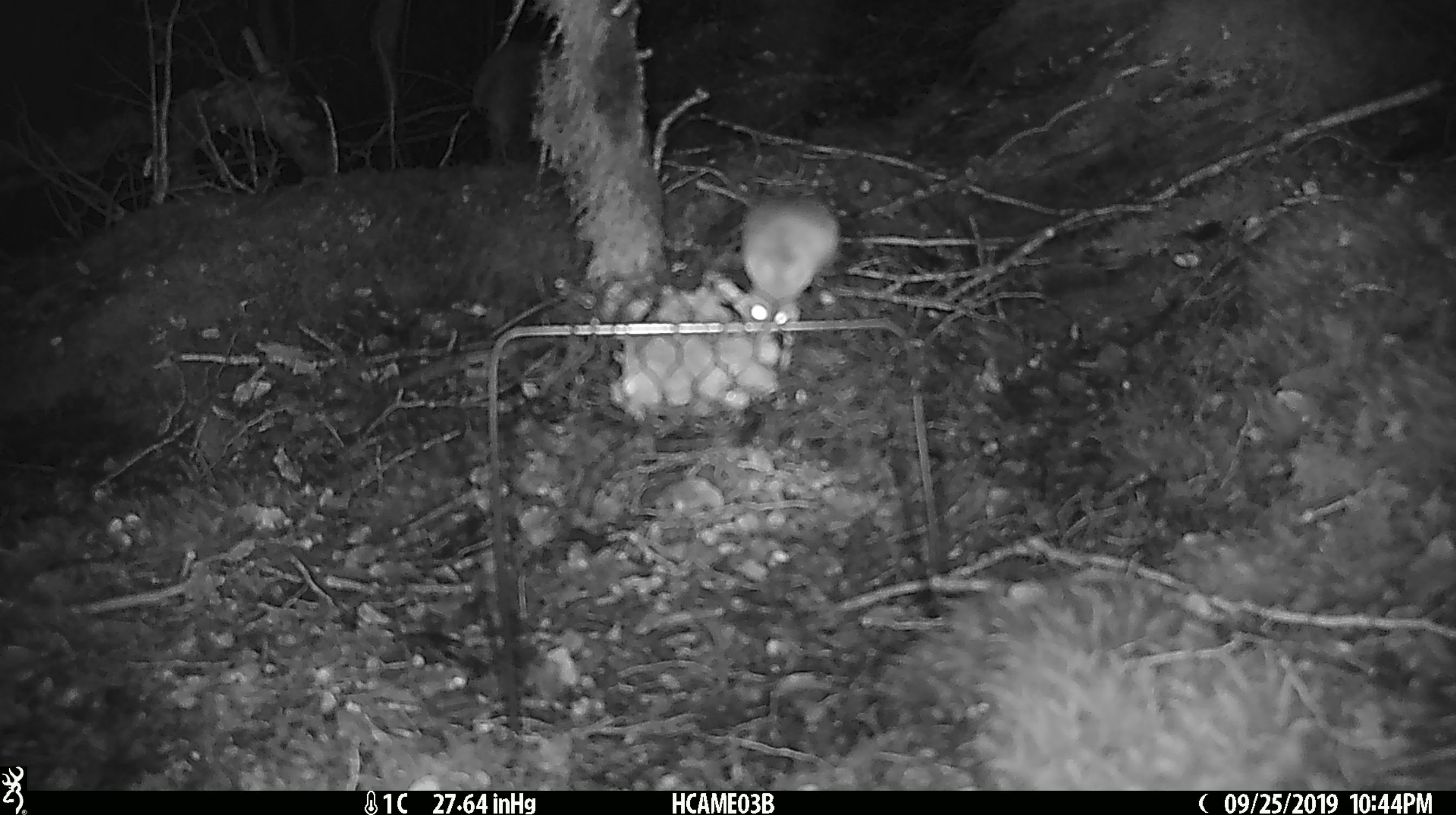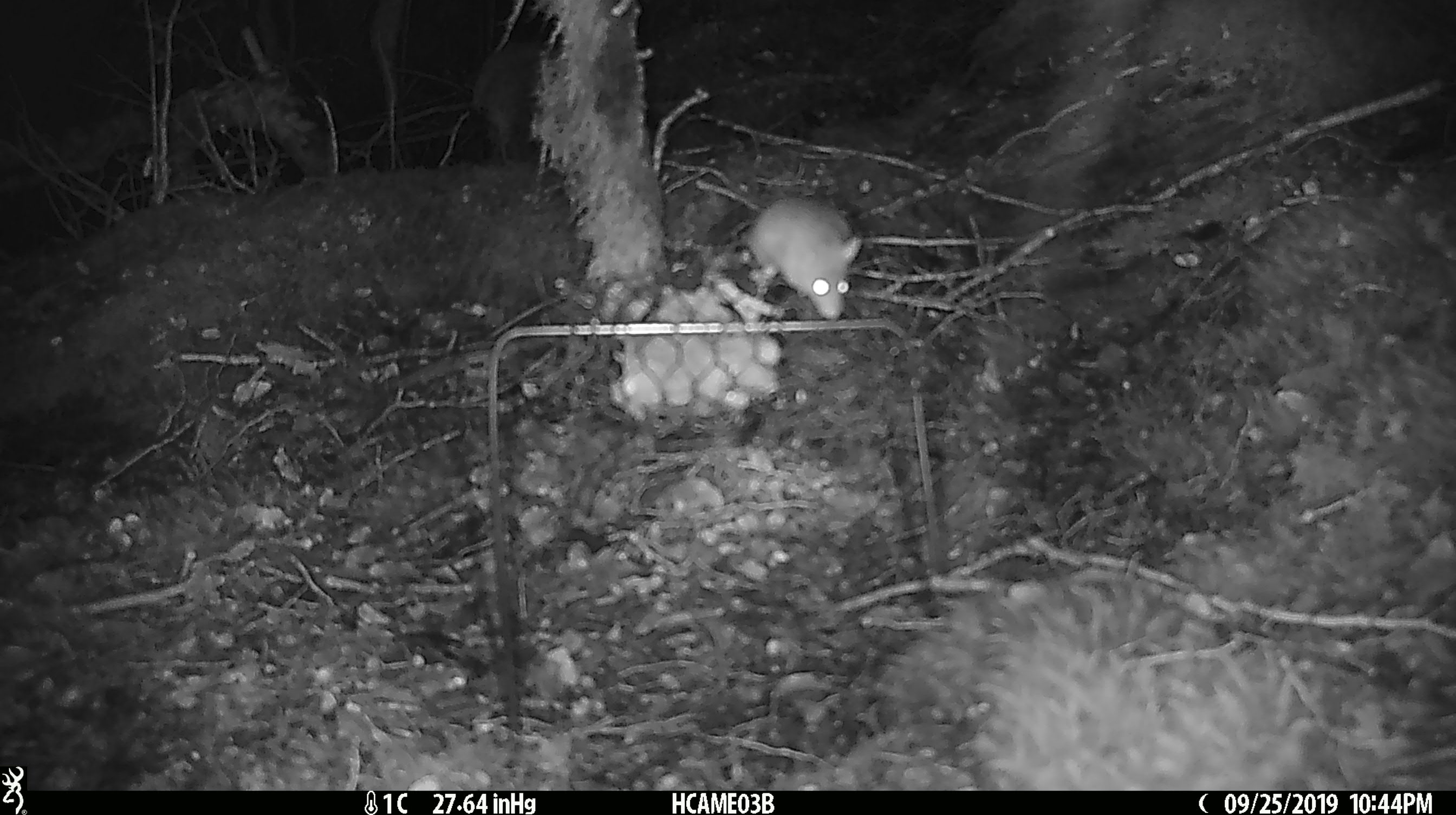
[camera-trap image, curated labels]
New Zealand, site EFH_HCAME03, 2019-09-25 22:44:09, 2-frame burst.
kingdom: Animalia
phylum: Chordata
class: Mammalia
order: Rodentia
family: Muridae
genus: Mus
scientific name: Mus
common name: mouse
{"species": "mouse (Mus)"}